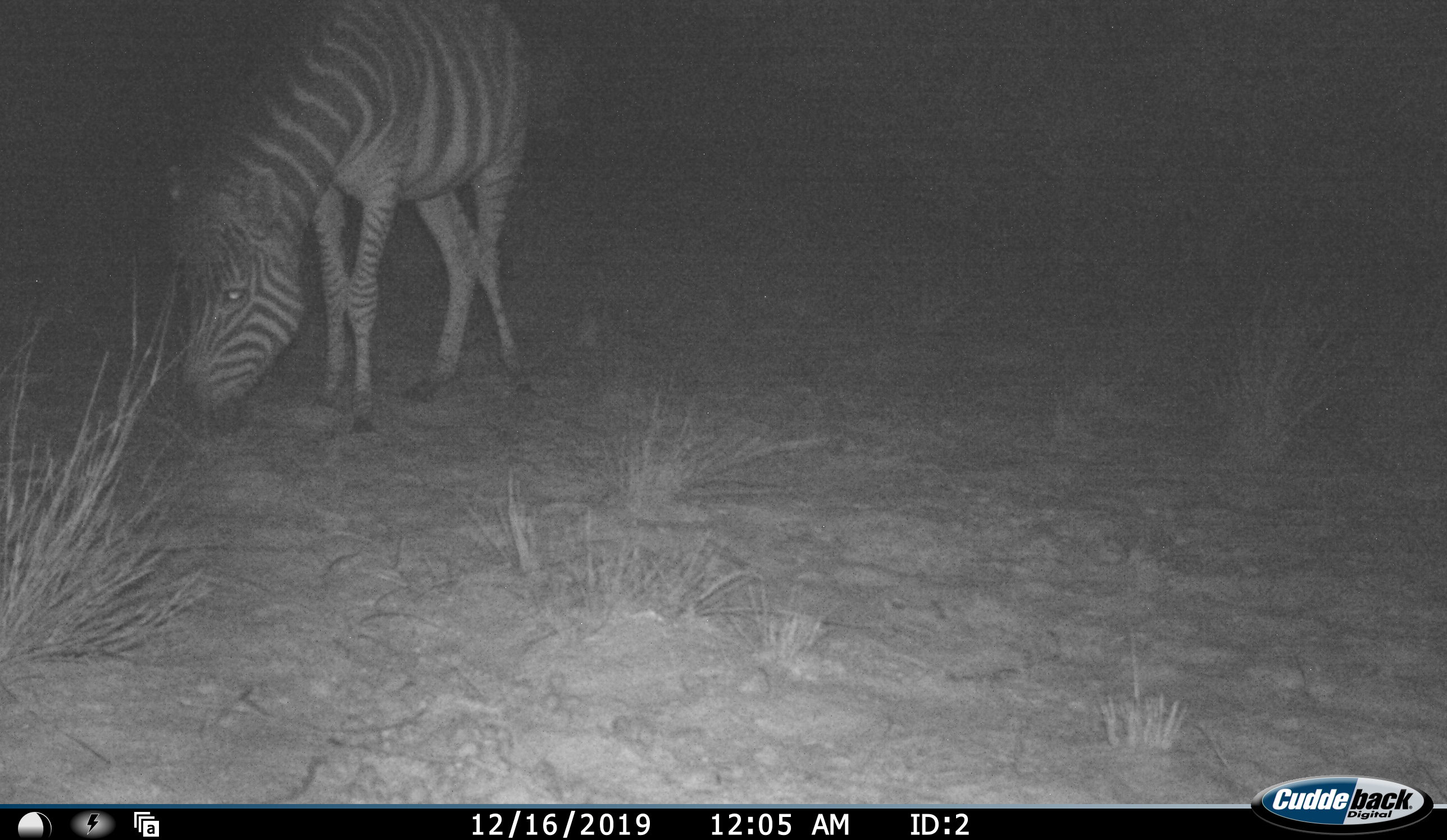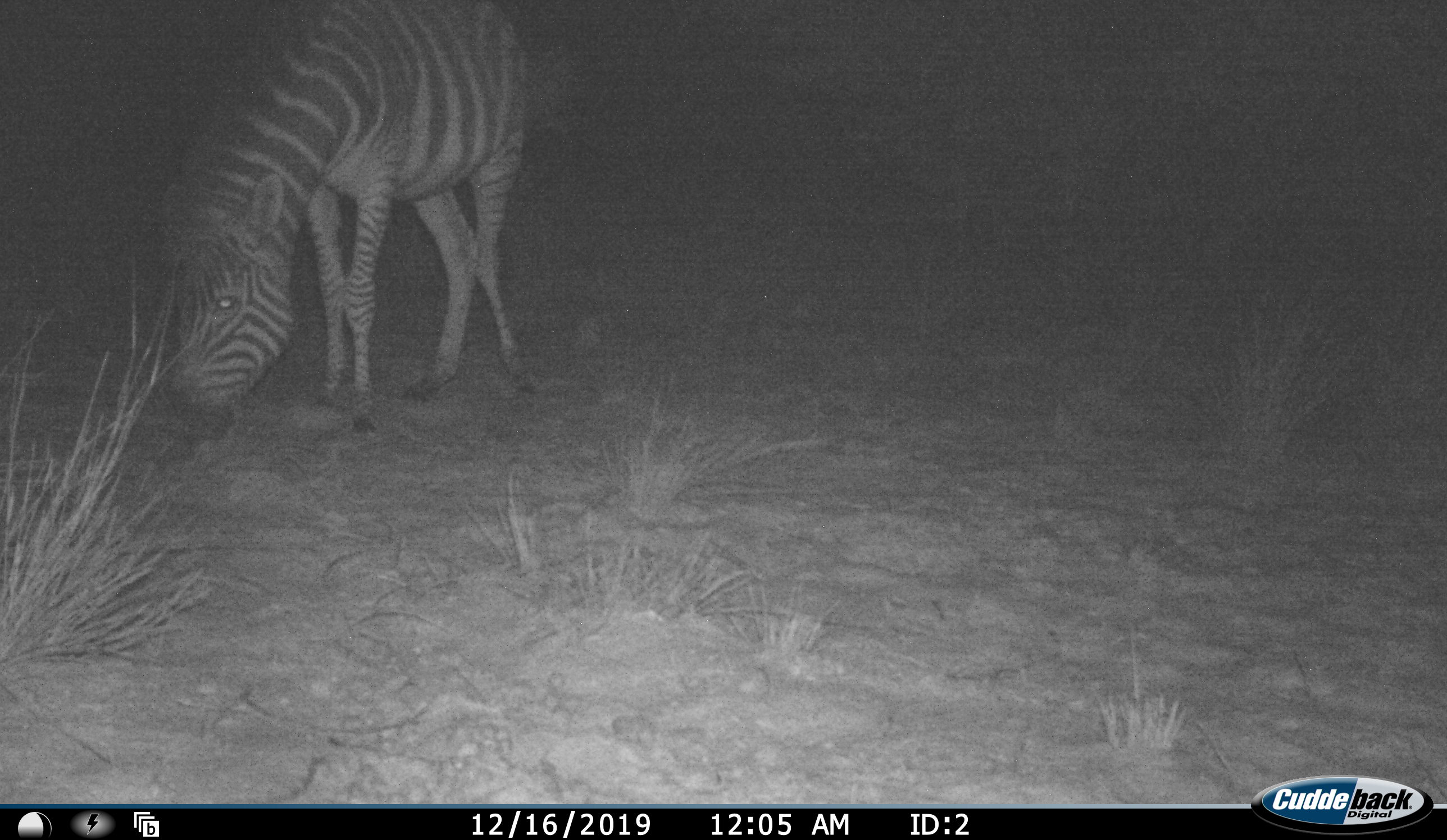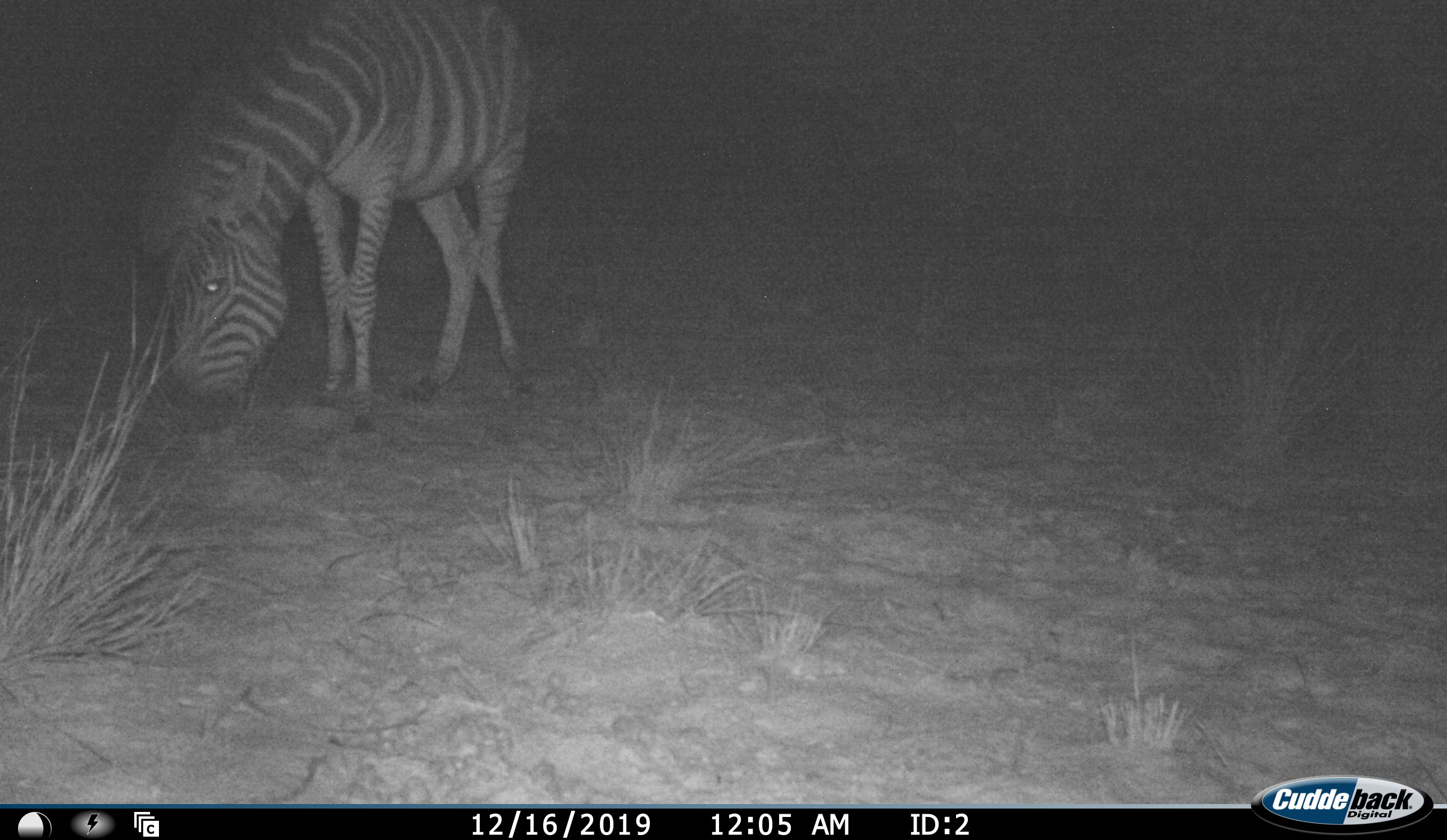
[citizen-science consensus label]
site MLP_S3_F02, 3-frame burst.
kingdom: Animalia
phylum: Chordata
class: Mammalia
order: Perissodactyla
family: Equidae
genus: Equus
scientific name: Equus quagga burchellii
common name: burchell's zebra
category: zebraburchells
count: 1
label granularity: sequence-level